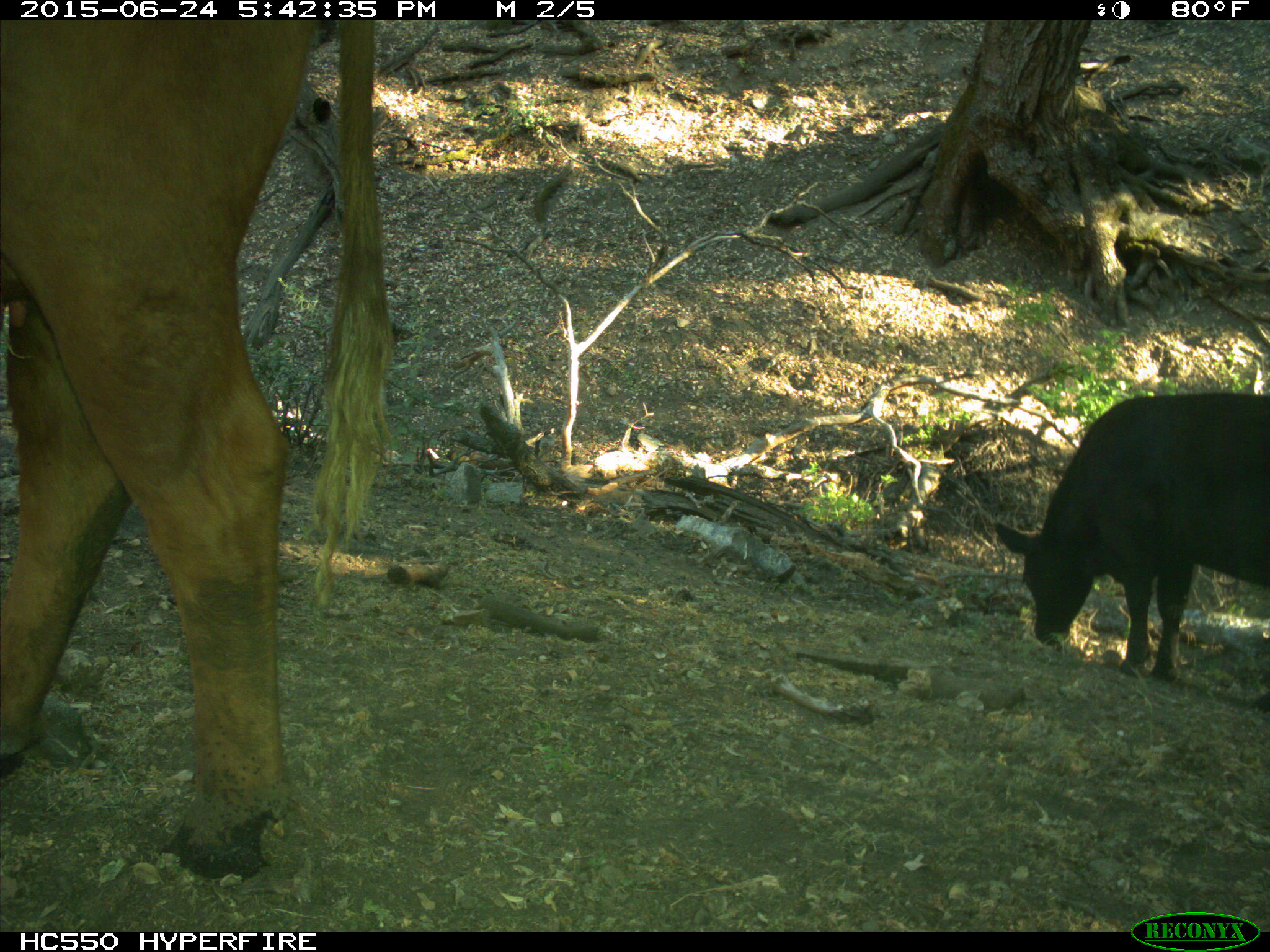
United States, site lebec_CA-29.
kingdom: Animalia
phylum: Chordata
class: Mammalia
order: Artiodactyla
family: Bovidae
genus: Bos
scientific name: Bos taurus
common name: domestic cow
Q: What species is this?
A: Bos taurus (domestic cow).